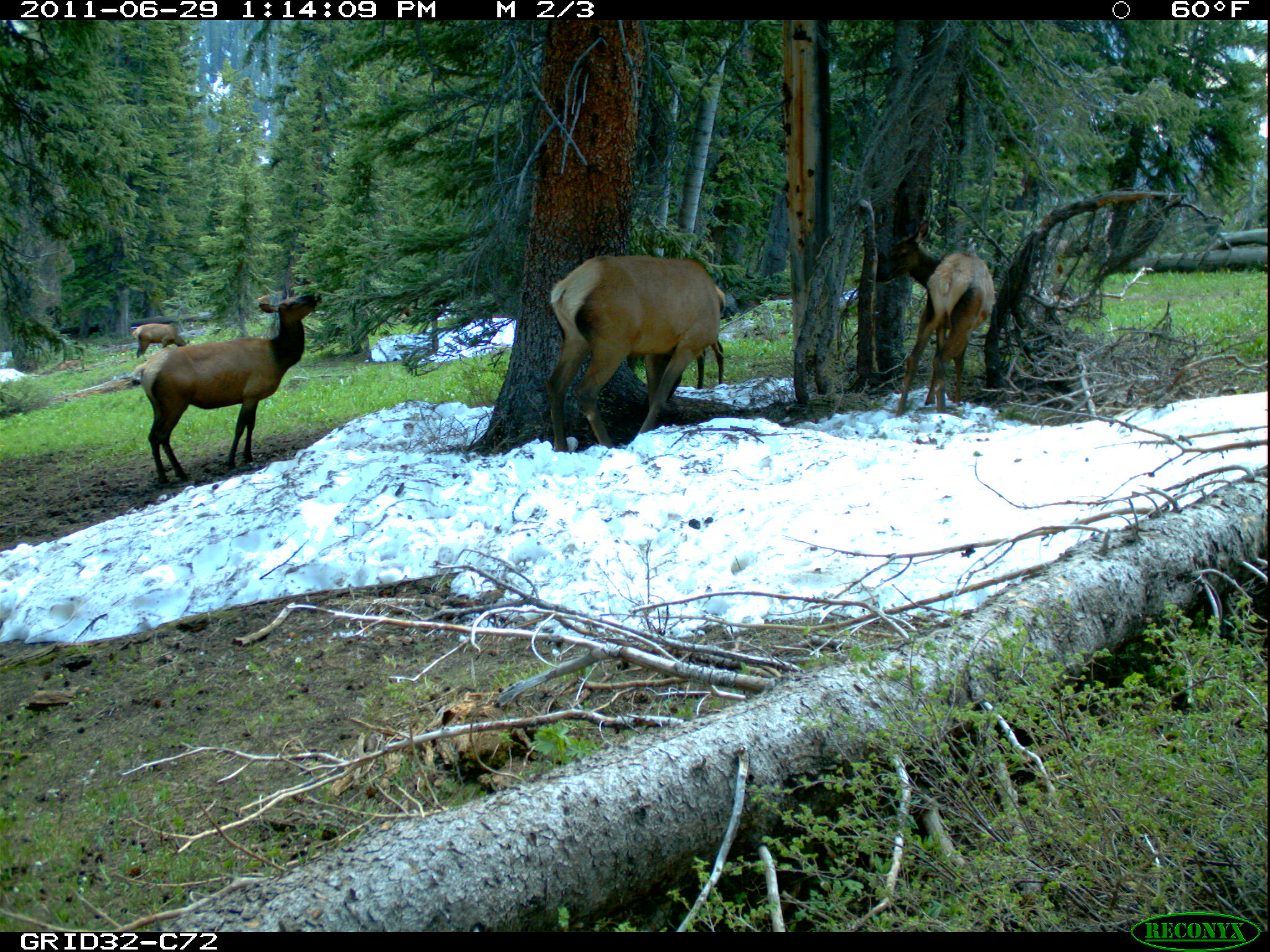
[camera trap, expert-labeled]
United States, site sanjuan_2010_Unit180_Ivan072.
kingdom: Animalia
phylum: Chordata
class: Mammalia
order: Artiodactyla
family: Cervidae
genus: Cervus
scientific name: Cervus elaphus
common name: red deer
Cervus elaphus (red deer).